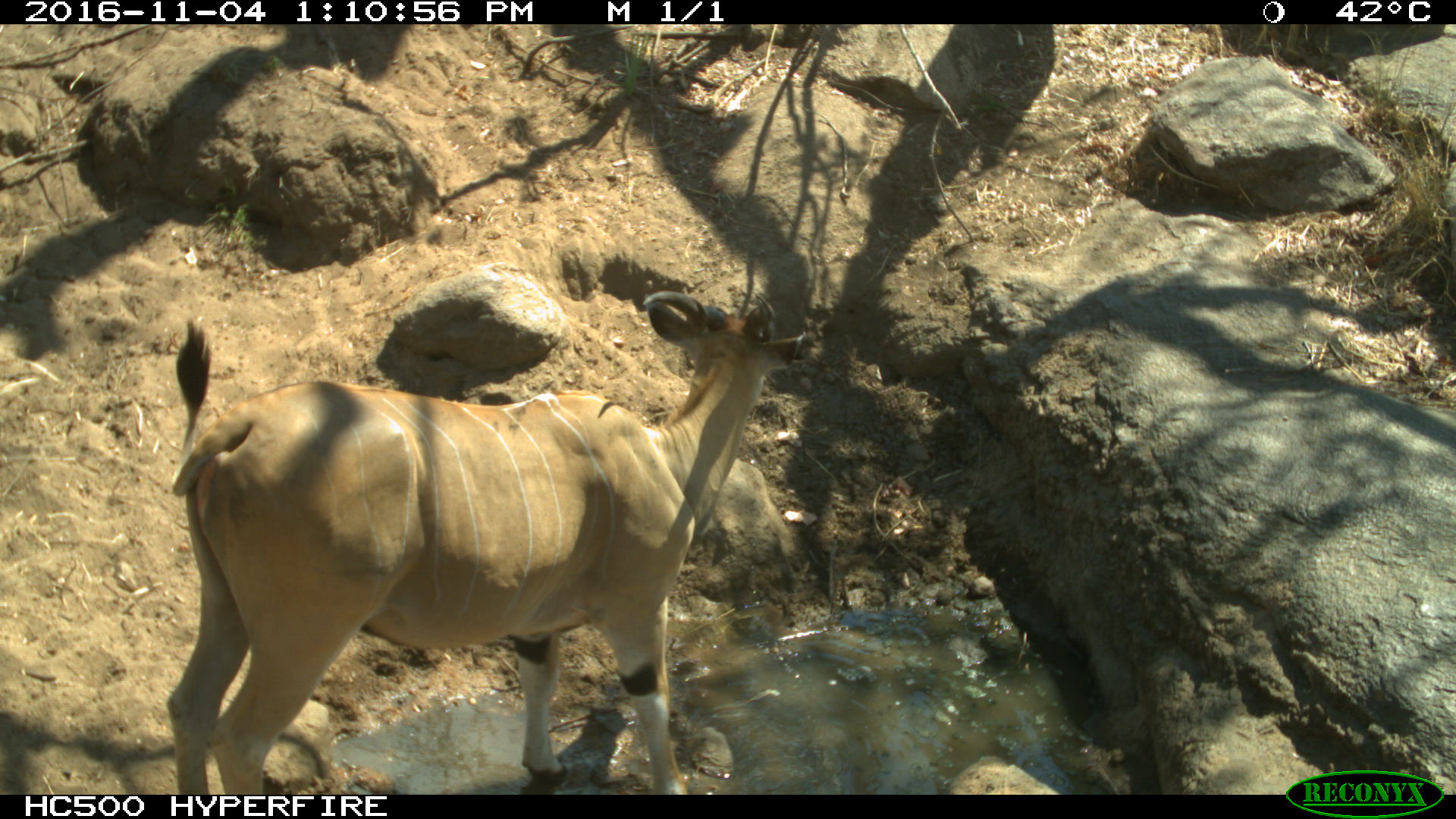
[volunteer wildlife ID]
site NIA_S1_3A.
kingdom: Animalia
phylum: Chordata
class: Mammalia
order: Artiodactyla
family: Bovidae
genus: Tragelaphus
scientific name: Tragelaphus oryx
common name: eland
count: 1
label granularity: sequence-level